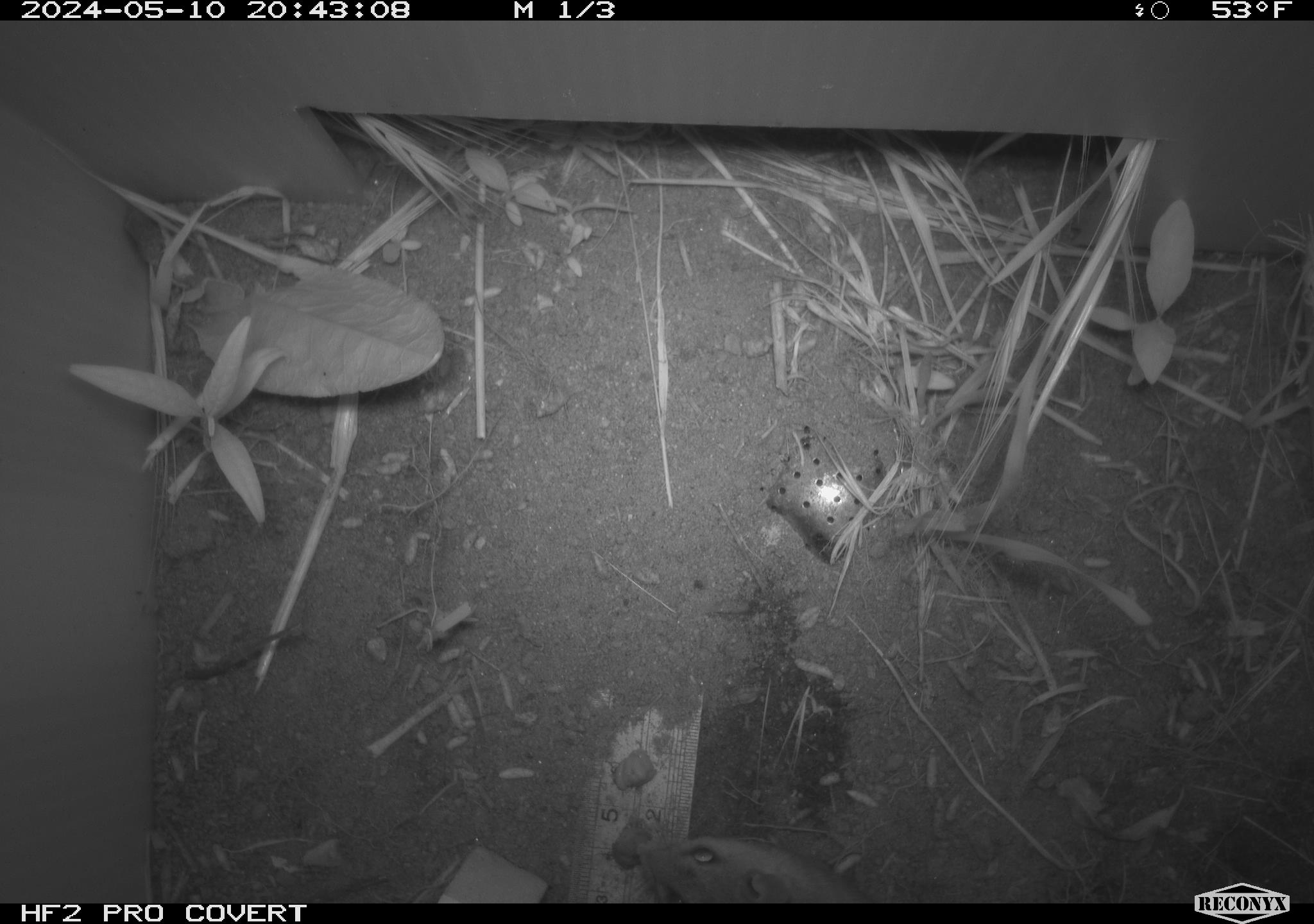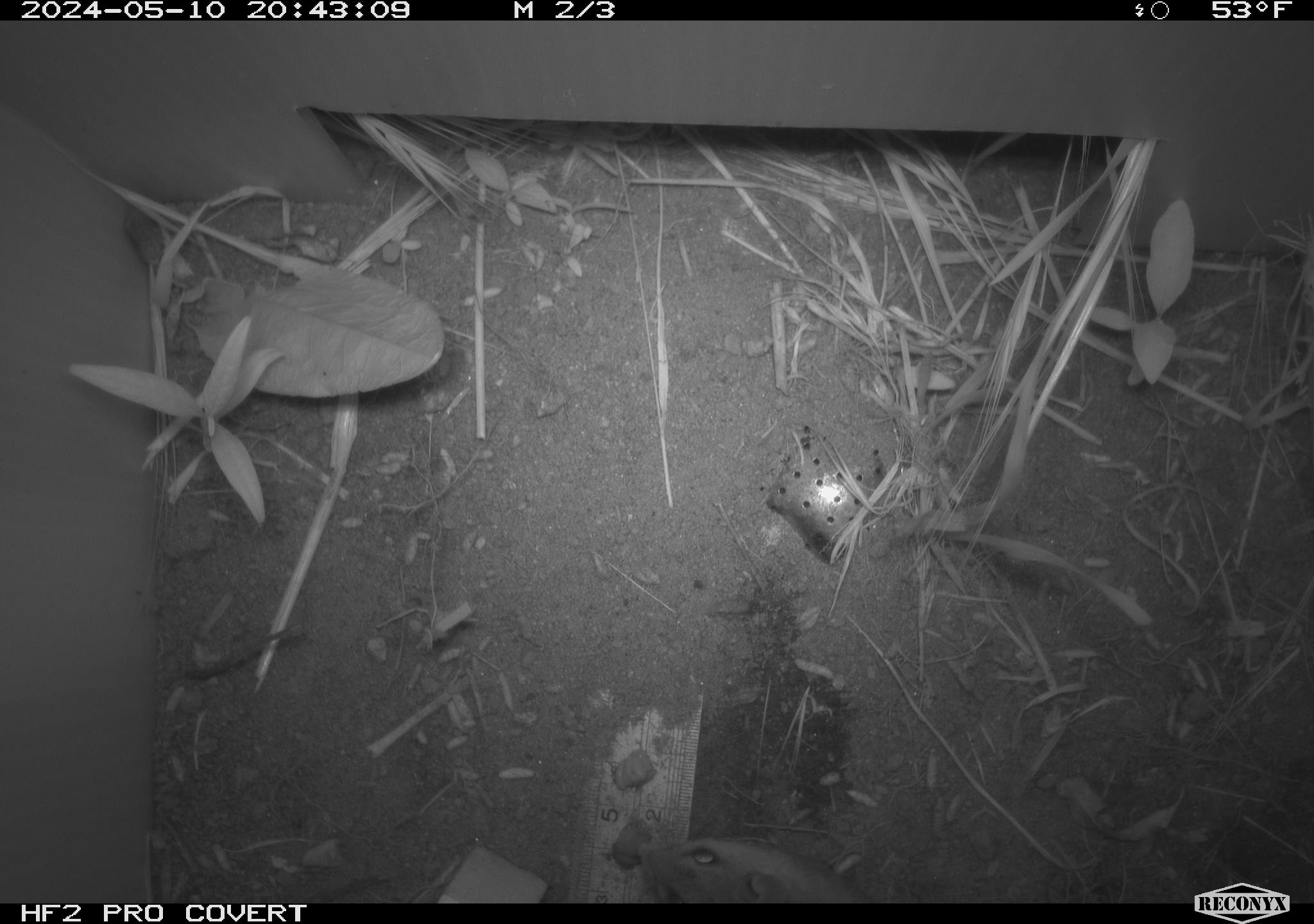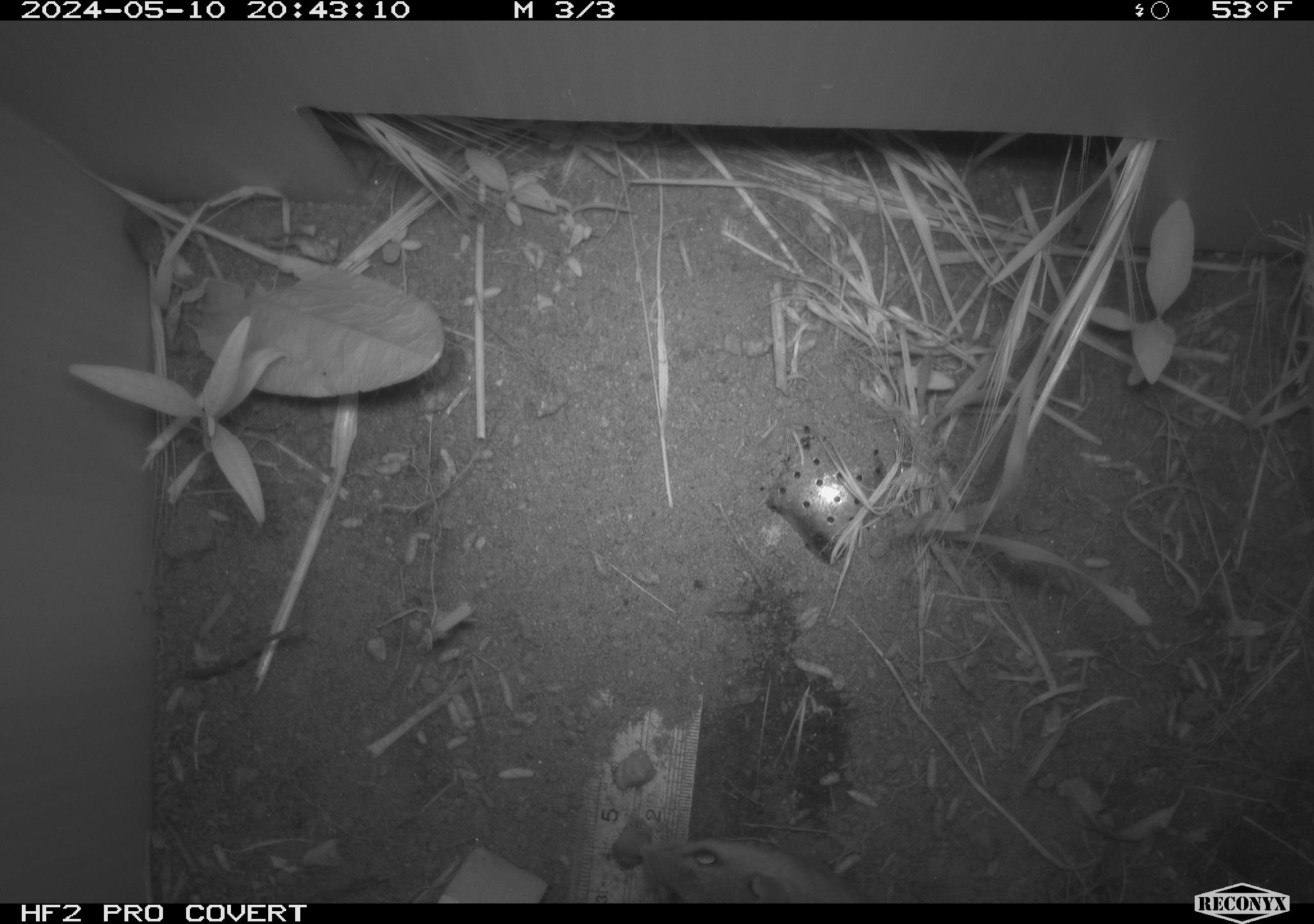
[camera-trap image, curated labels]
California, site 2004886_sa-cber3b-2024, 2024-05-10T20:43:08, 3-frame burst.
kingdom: Animalia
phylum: Chordata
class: Mammalia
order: Rodentia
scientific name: Rodentia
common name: mouse species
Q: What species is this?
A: Mouse species (Rodentia).